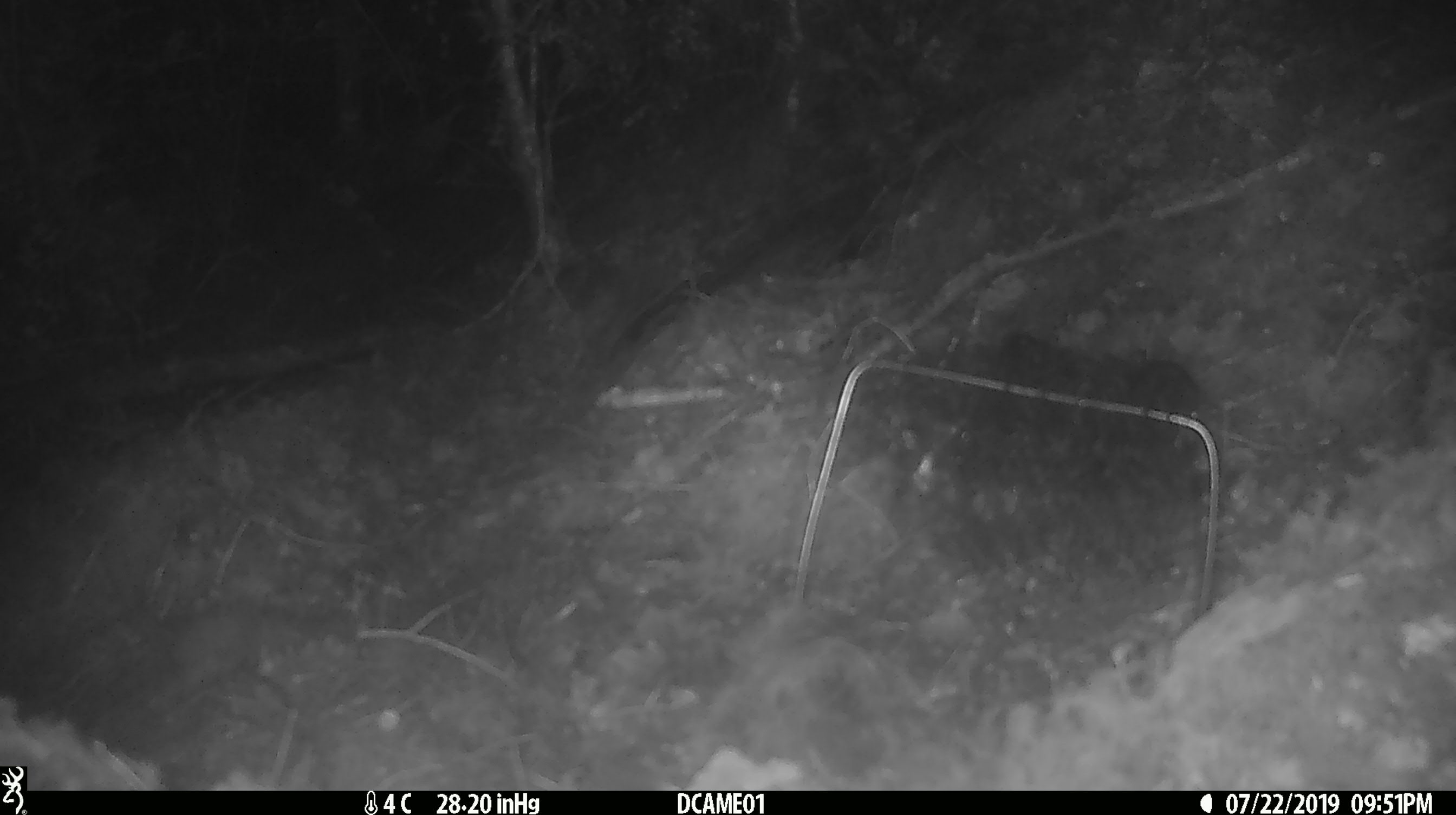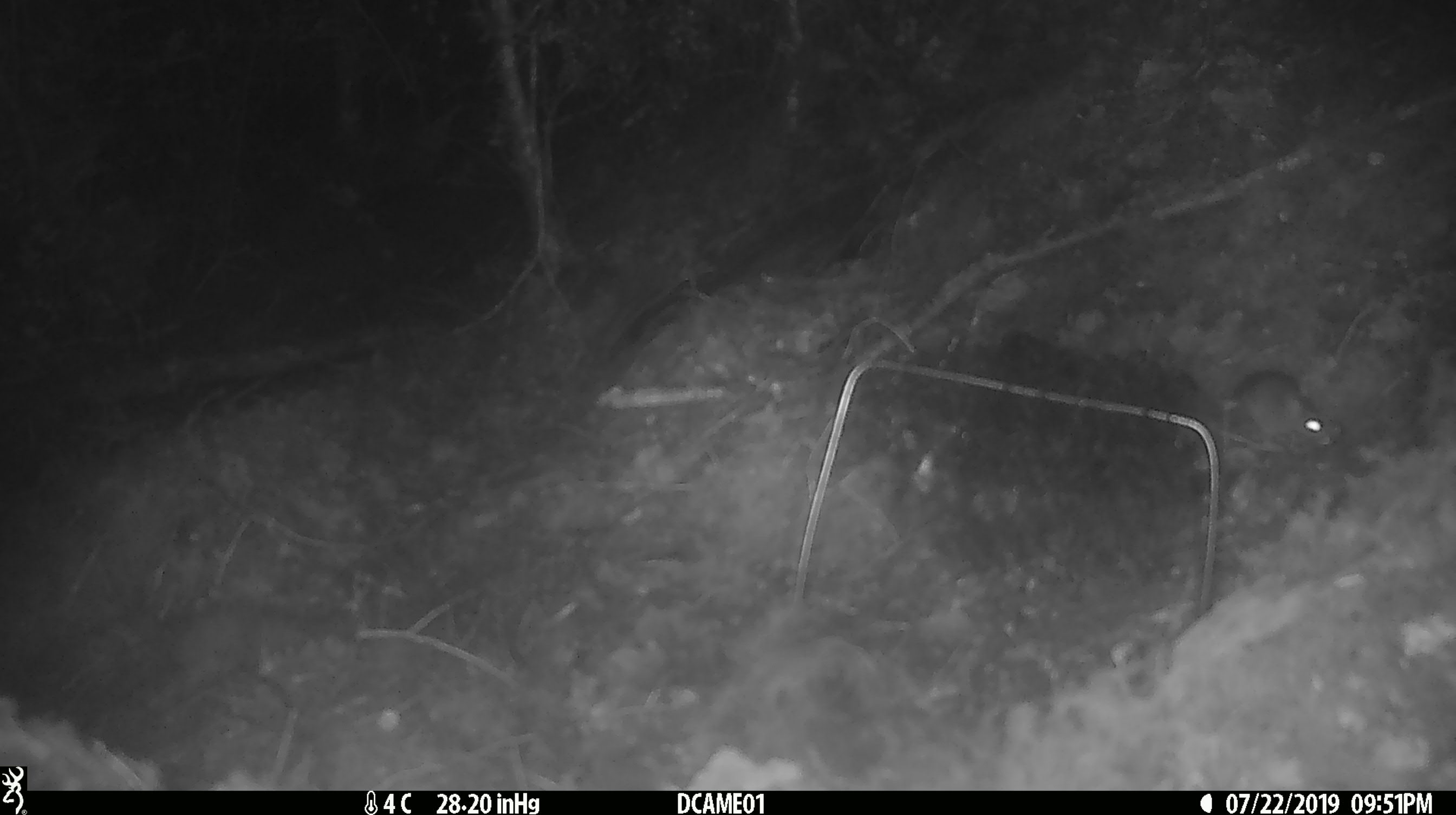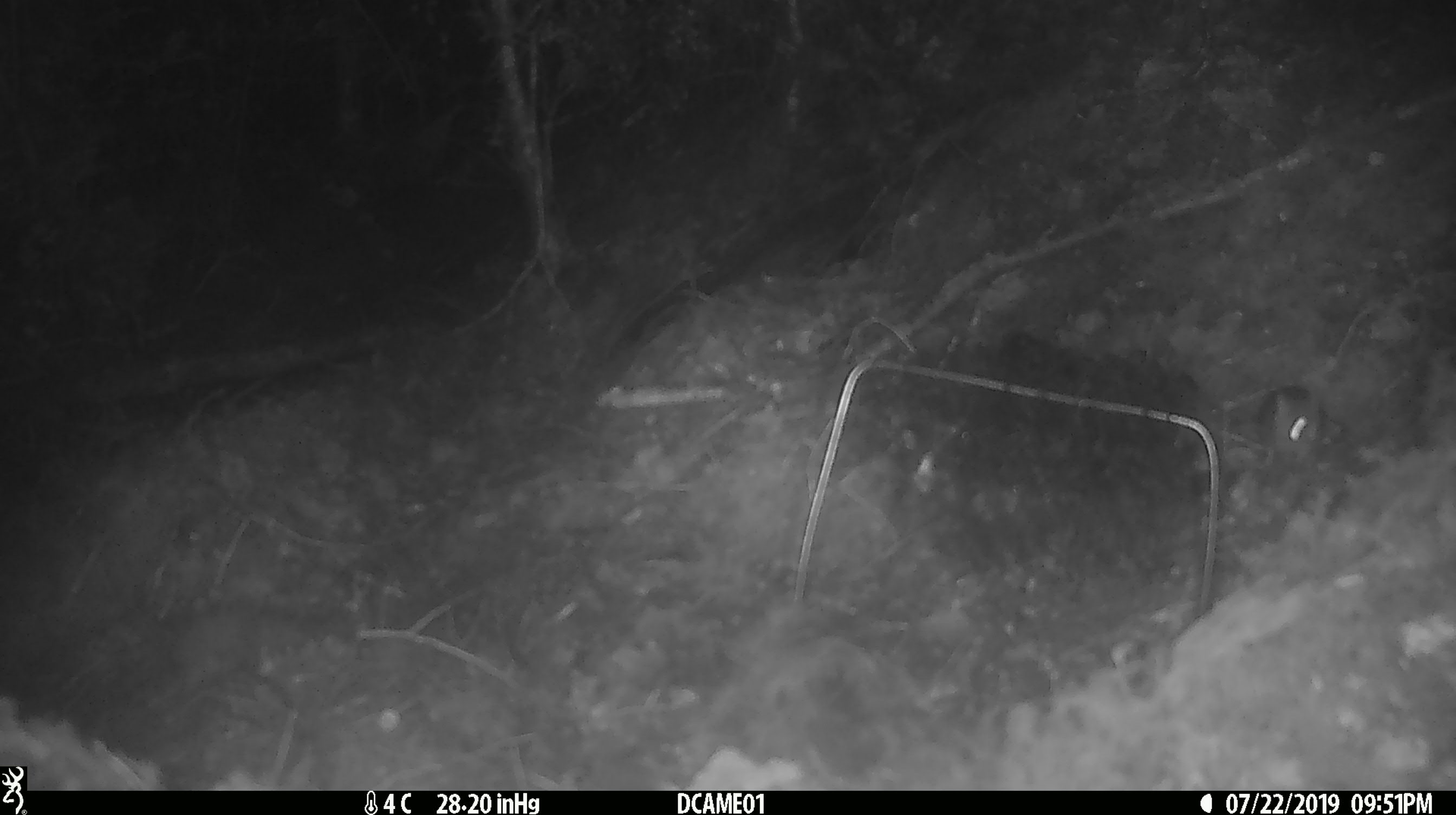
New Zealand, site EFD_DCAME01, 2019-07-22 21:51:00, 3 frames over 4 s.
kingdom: Animalia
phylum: Chordata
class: Mammalia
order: Rodentia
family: Muridae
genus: Mus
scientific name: Mus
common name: mouse